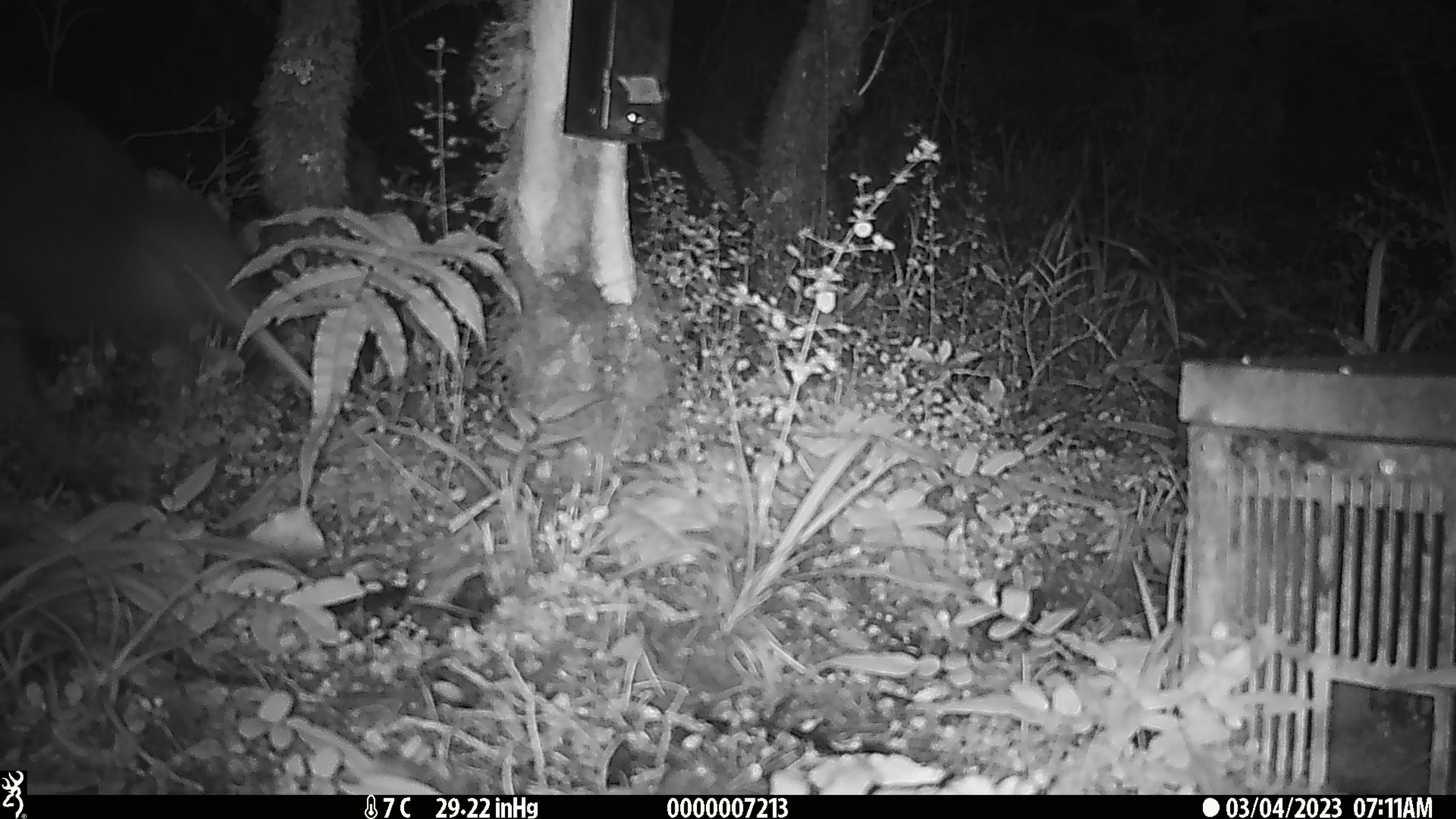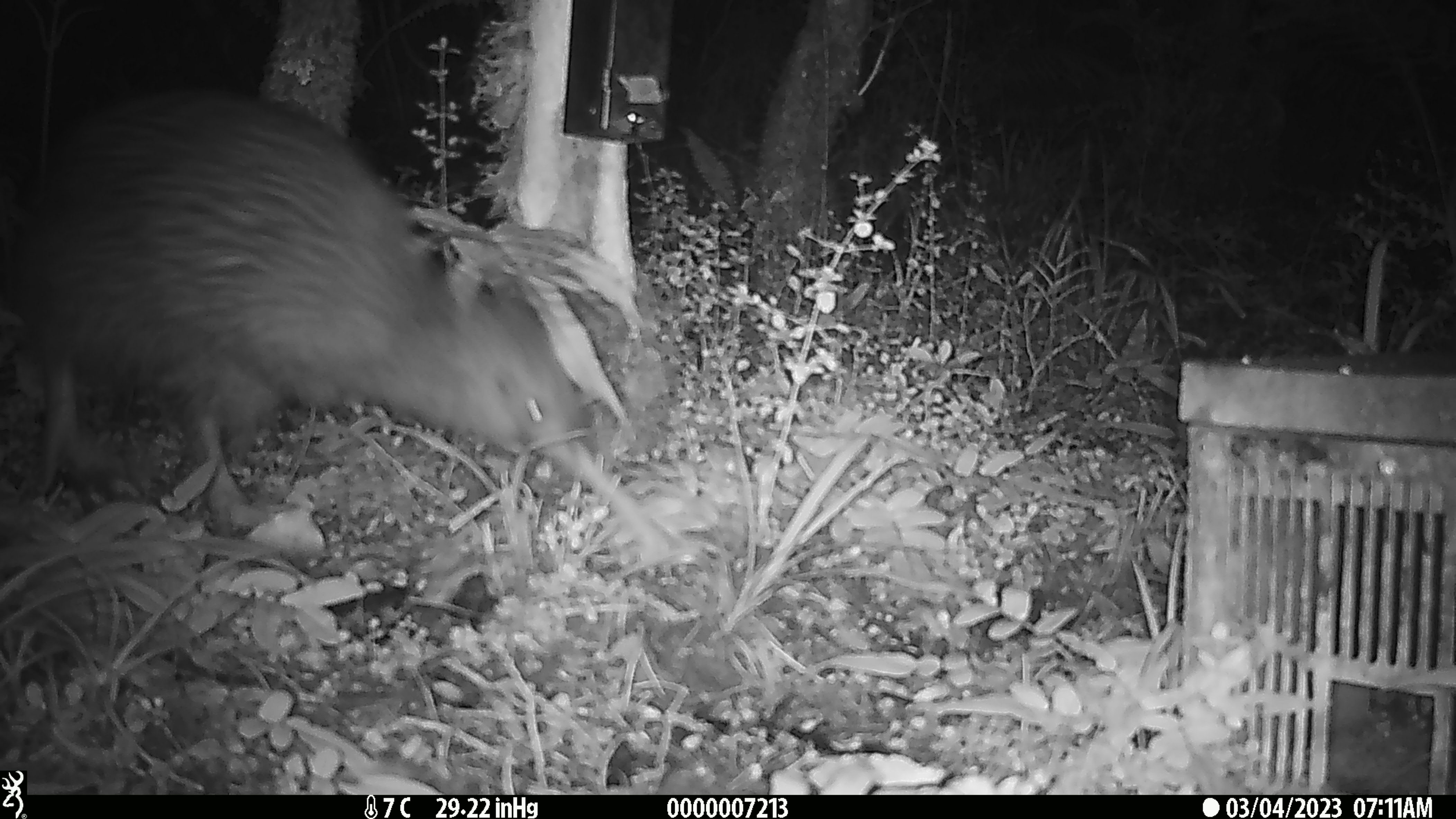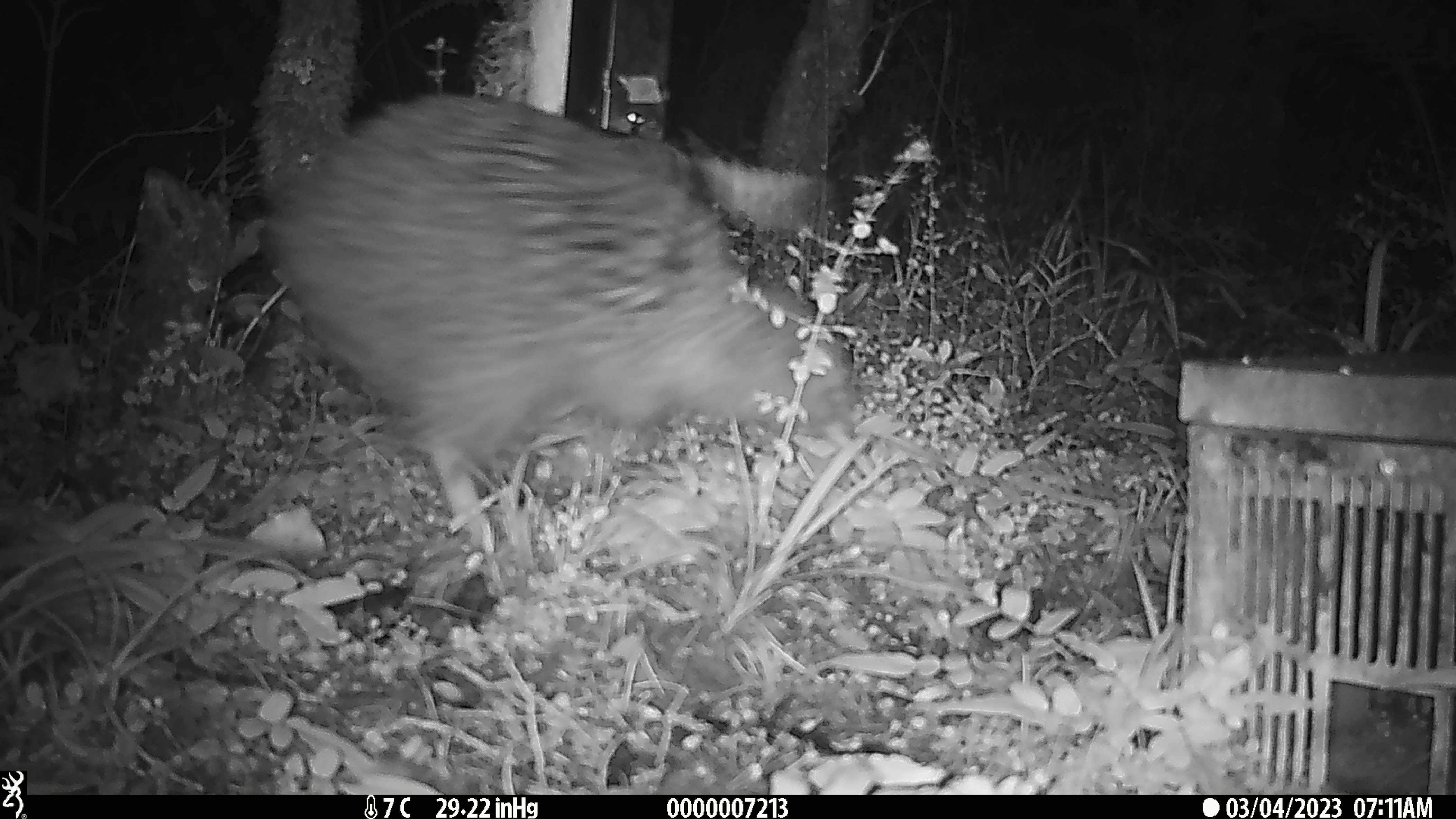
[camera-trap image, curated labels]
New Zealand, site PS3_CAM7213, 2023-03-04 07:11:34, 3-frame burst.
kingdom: Animalia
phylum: Chordata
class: Aves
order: Apterygiformes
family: Apterygidae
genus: Apteryx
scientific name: Apteryx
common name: kiwi